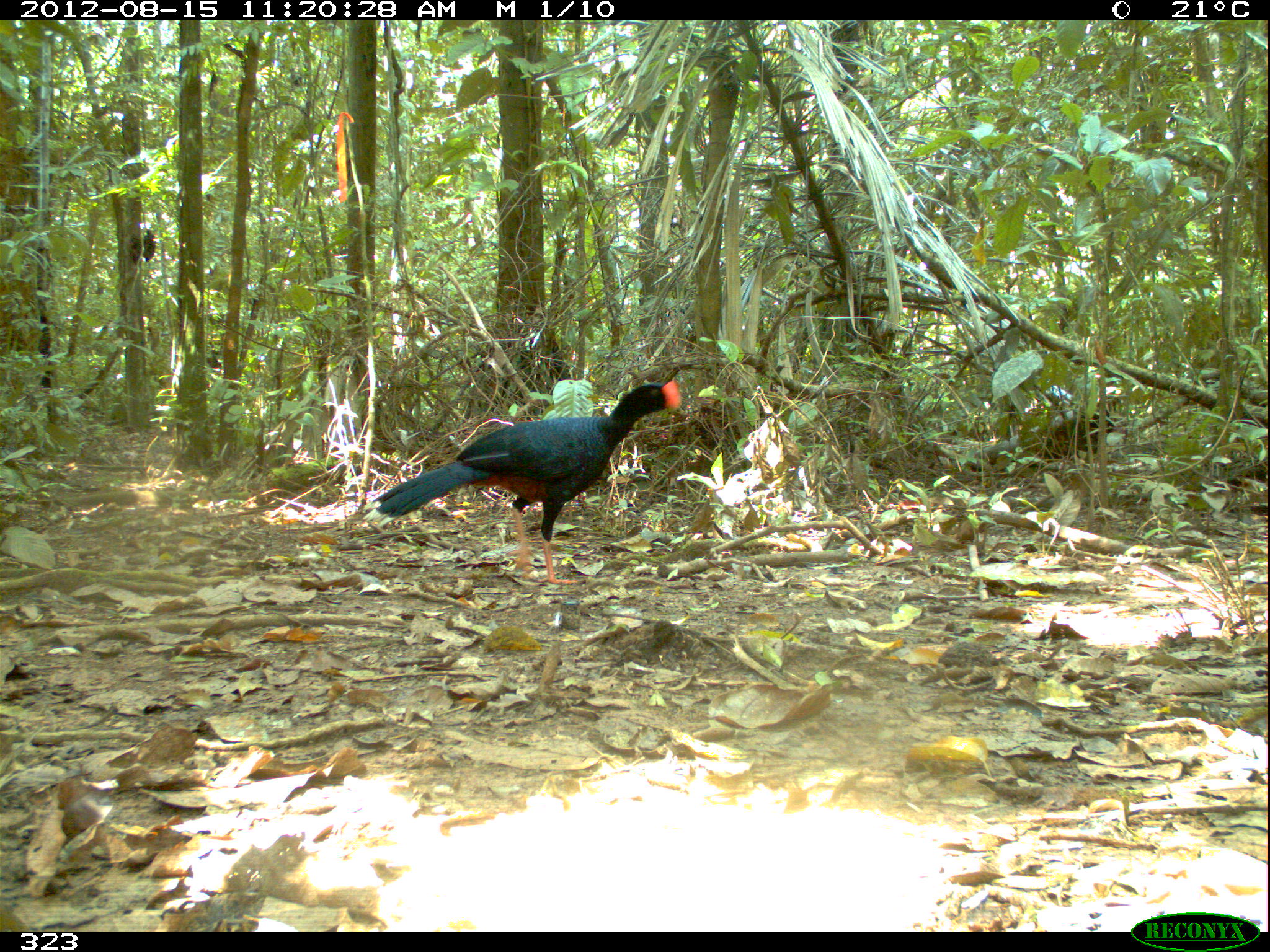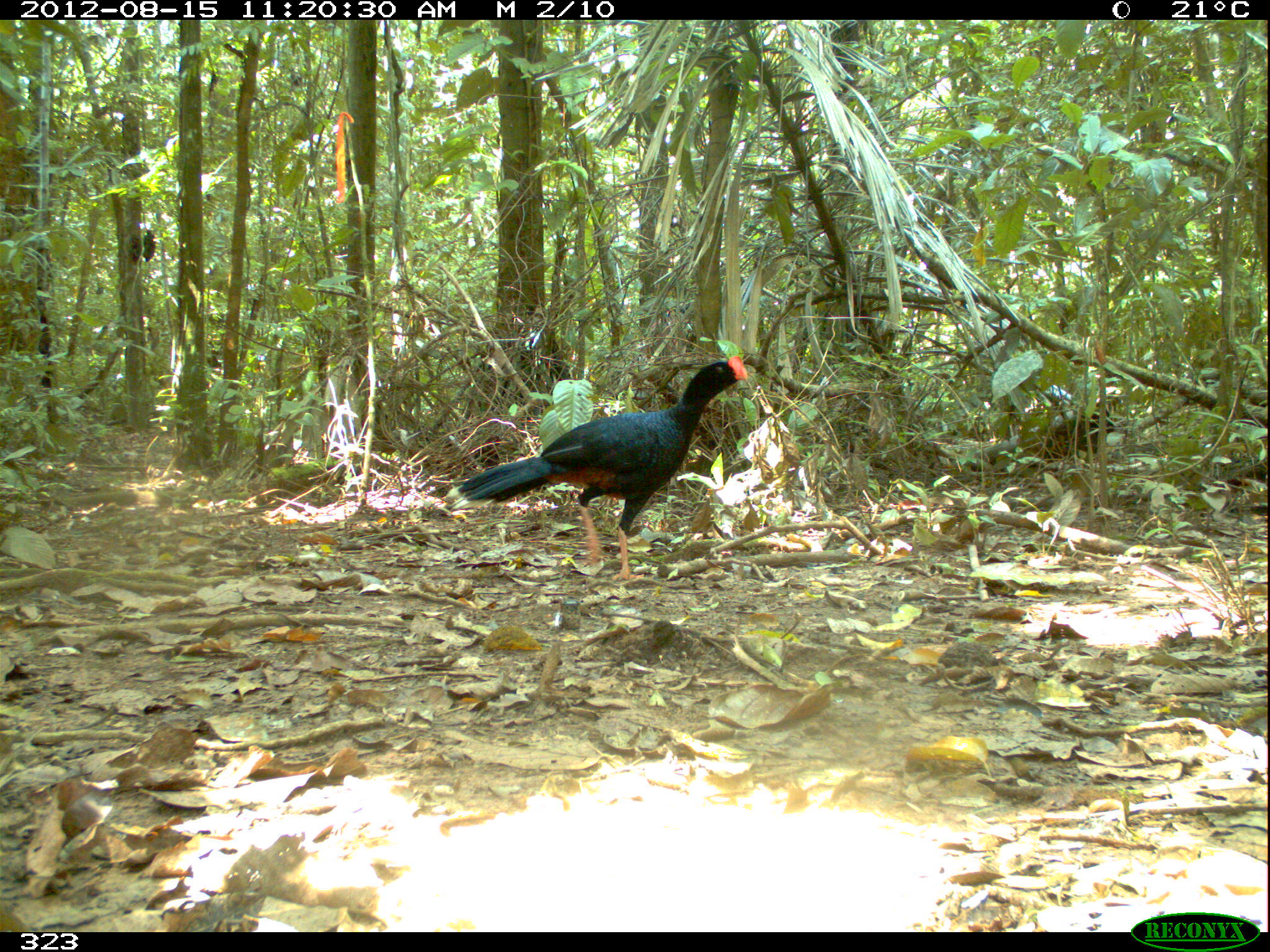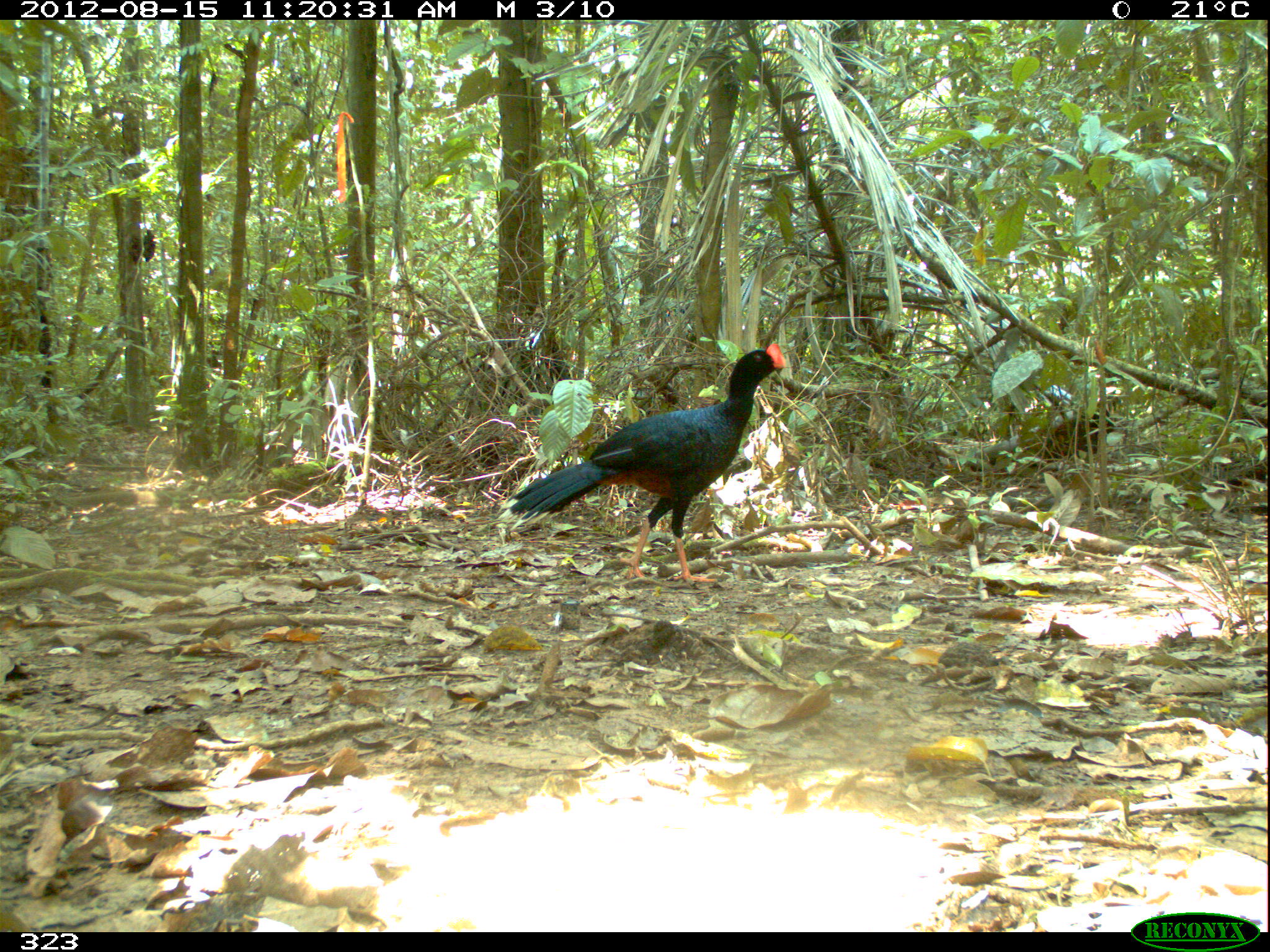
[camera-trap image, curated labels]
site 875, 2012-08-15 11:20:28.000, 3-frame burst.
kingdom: Animalia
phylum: Chordata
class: Aves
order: Galliformes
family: Cracidae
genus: Mitu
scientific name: Mitu tuberosum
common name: razor-billed curassow